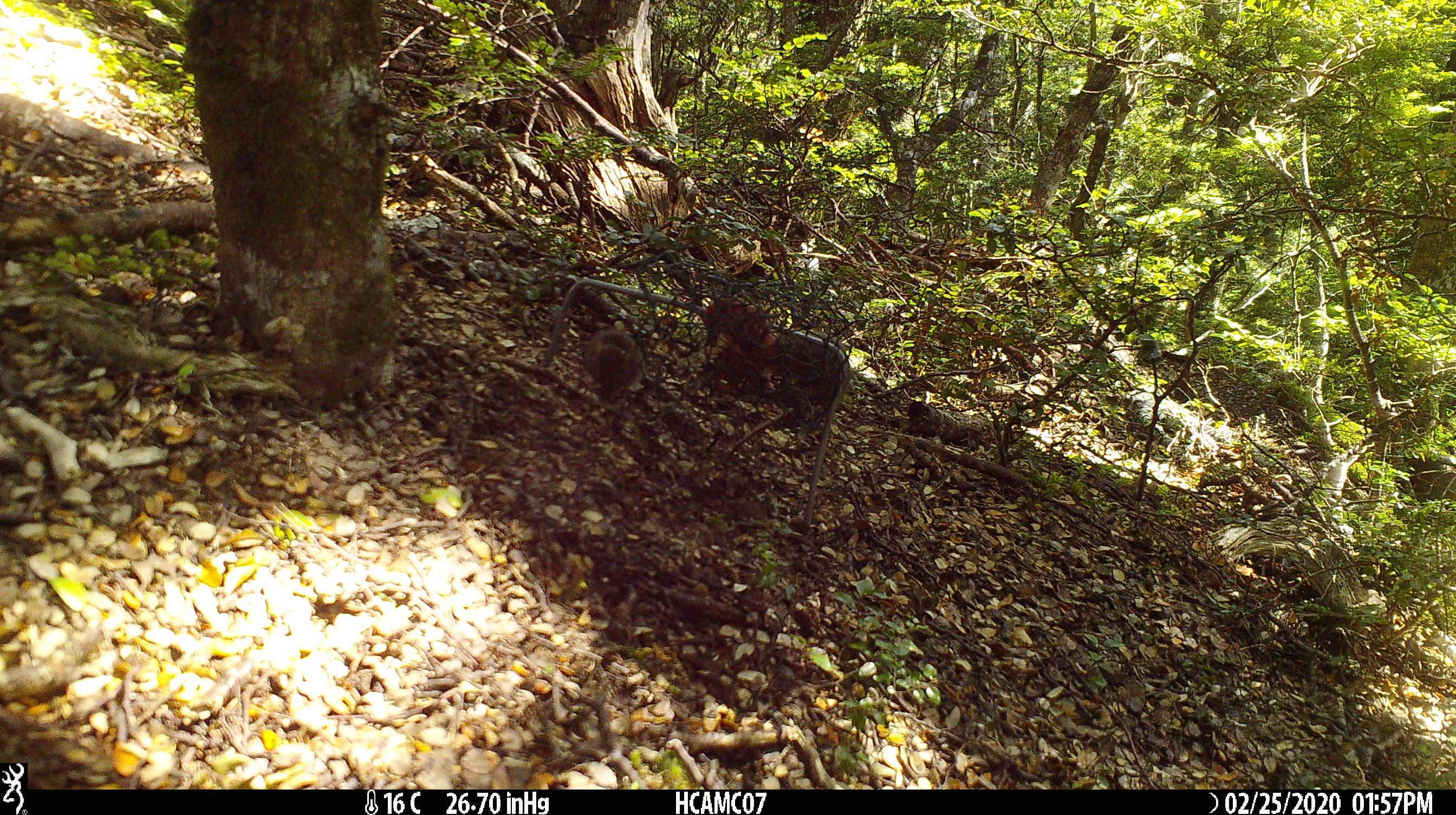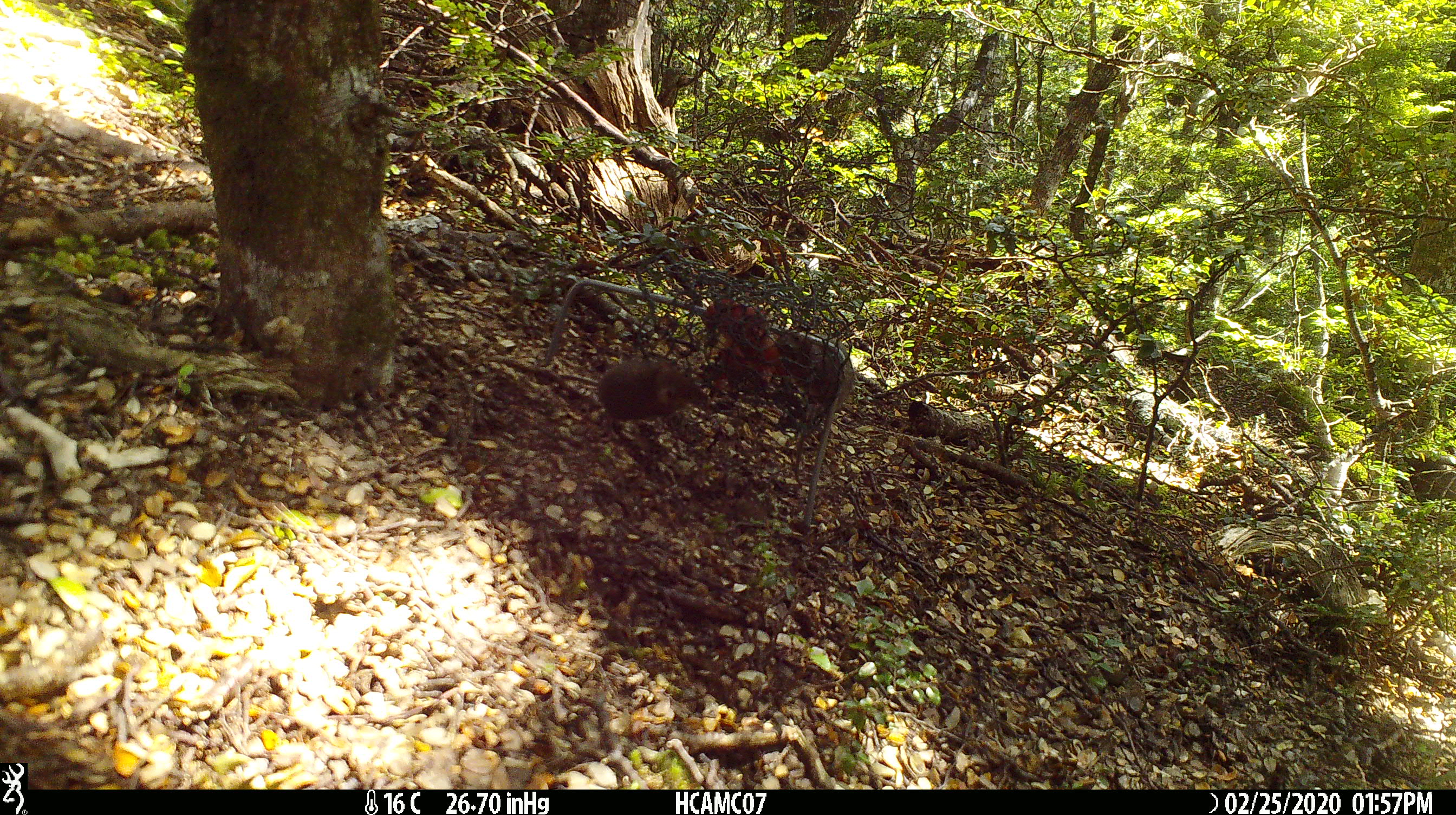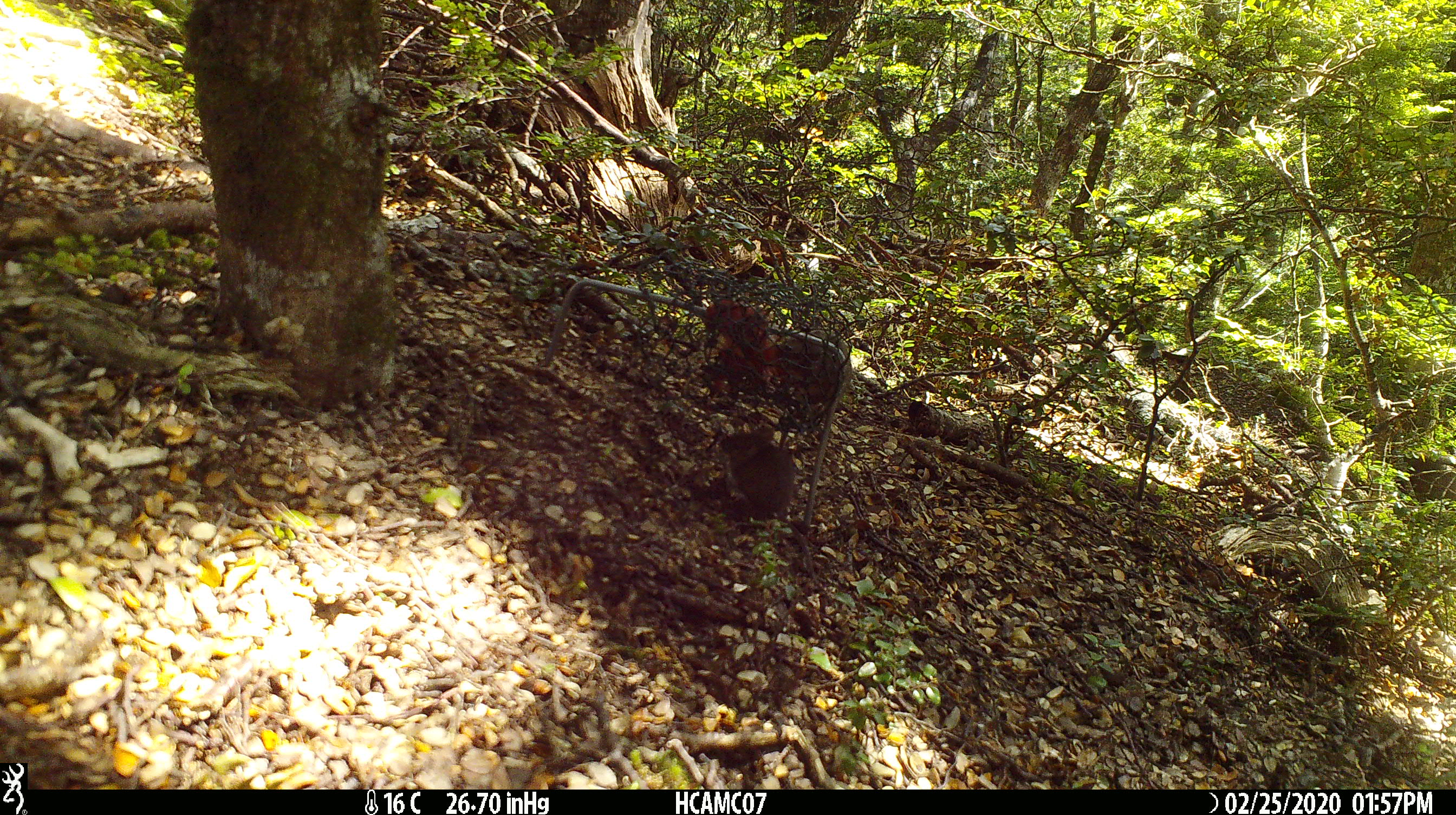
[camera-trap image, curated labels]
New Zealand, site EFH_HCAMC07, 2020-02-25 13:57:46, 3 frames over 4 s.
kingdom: Animalia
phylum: Chordata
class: Mammalia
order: Rodentia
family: Muridae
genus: Mus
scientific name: Mus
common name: mouse